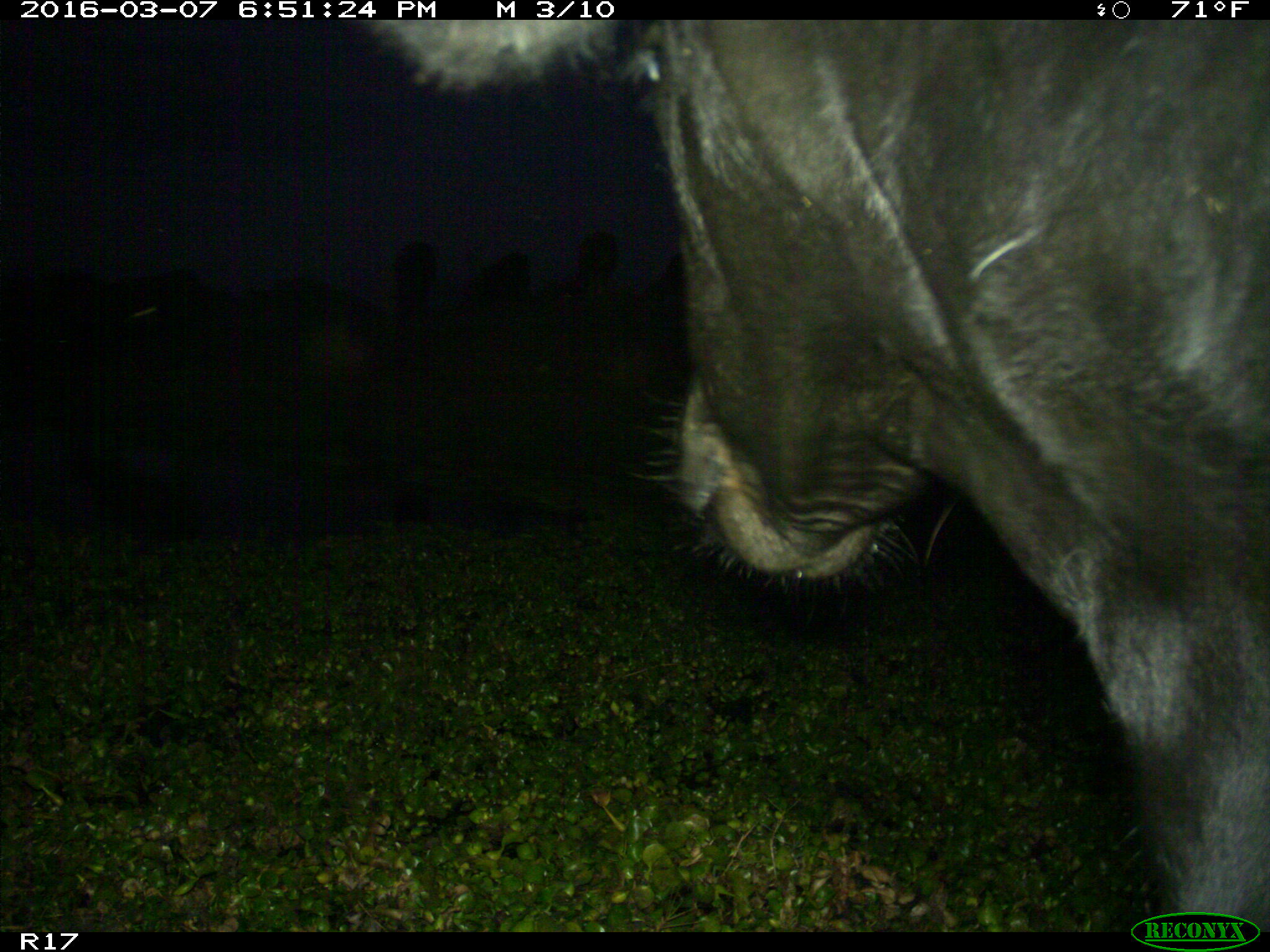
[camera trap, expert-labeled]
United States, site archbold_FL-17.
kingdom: Animalia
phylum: Chordata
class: Mammalia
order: Artiodactyla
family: Bovidae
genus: Bos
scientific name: Bos taurus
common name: domestic cow